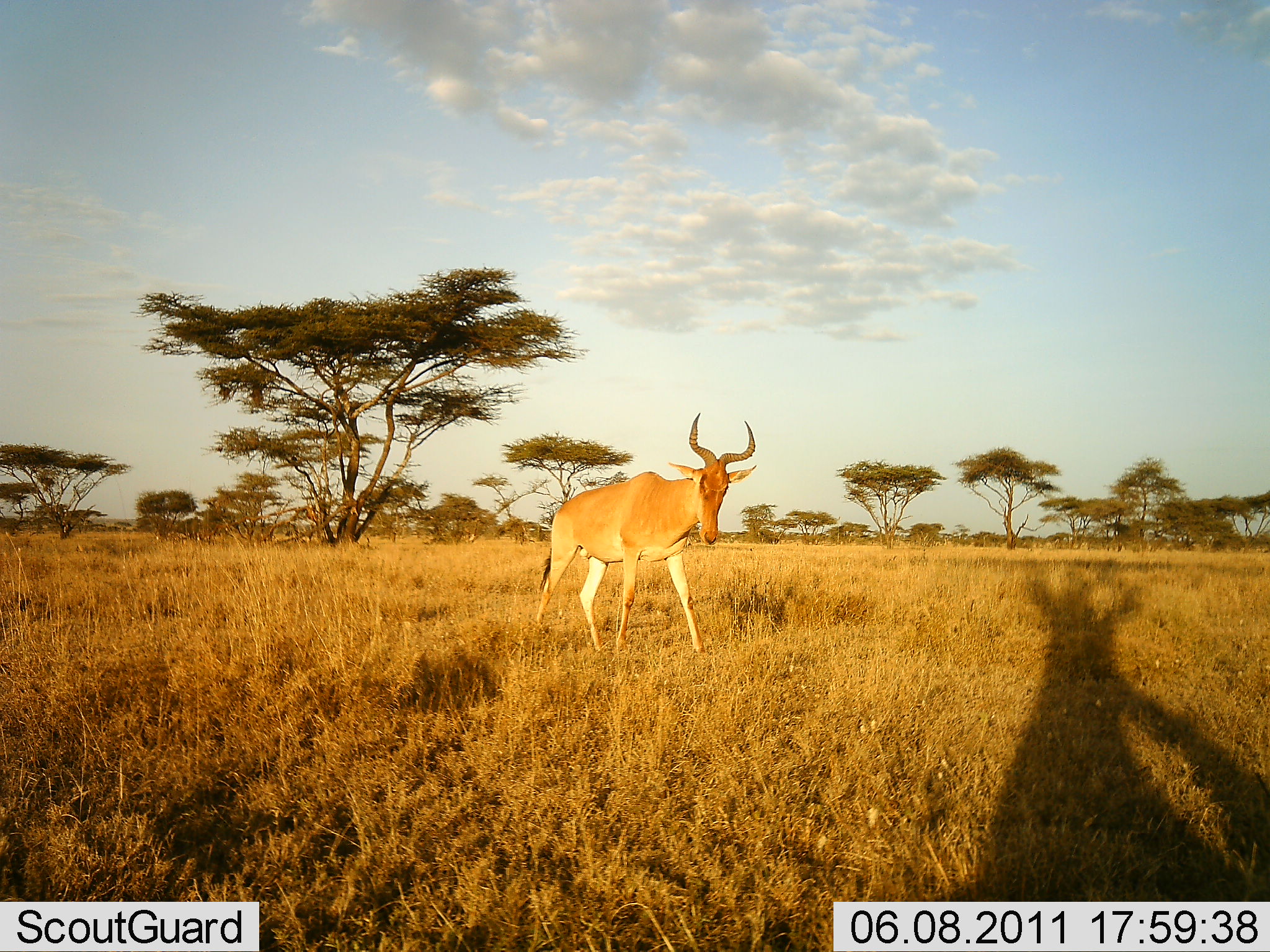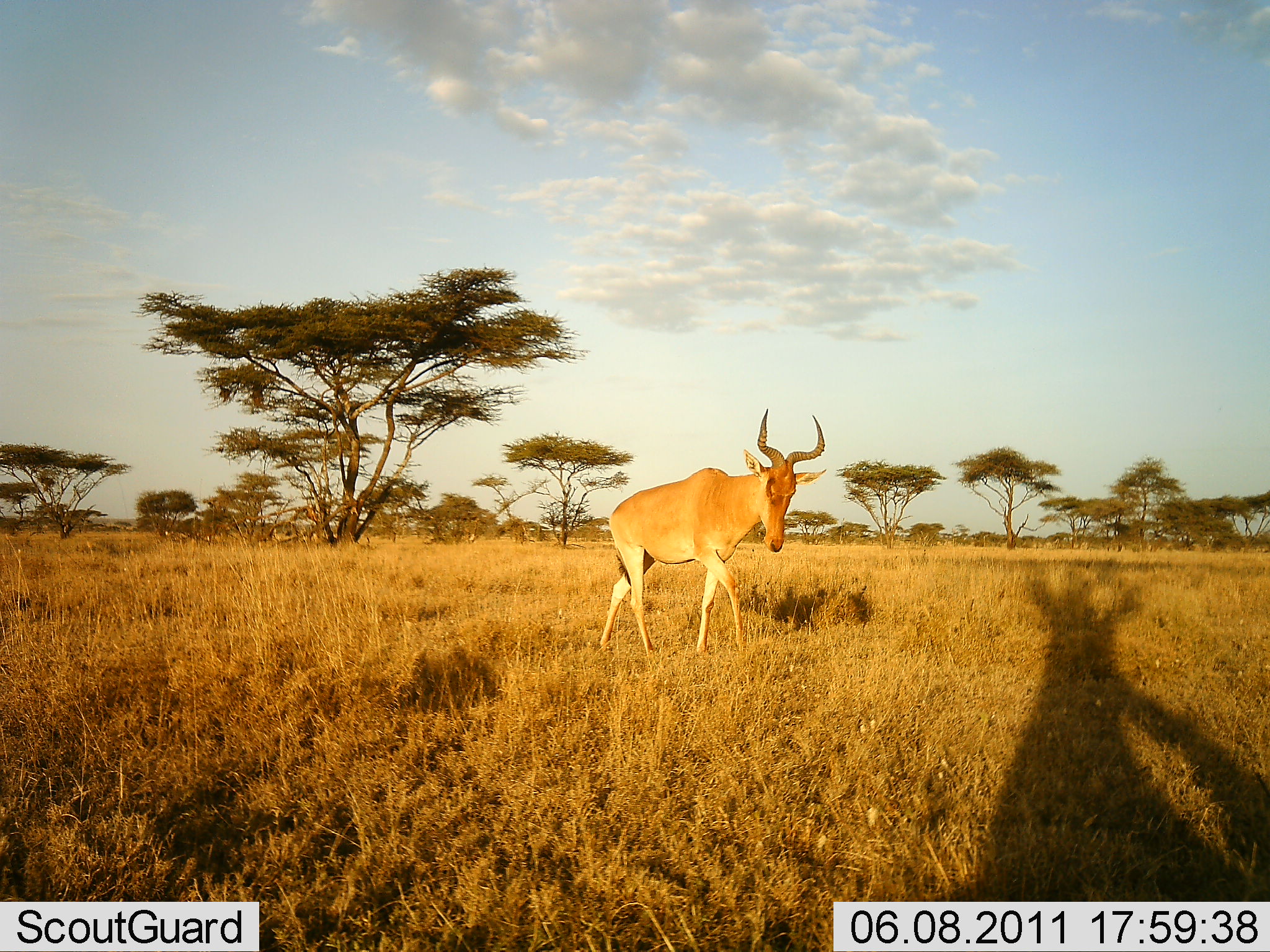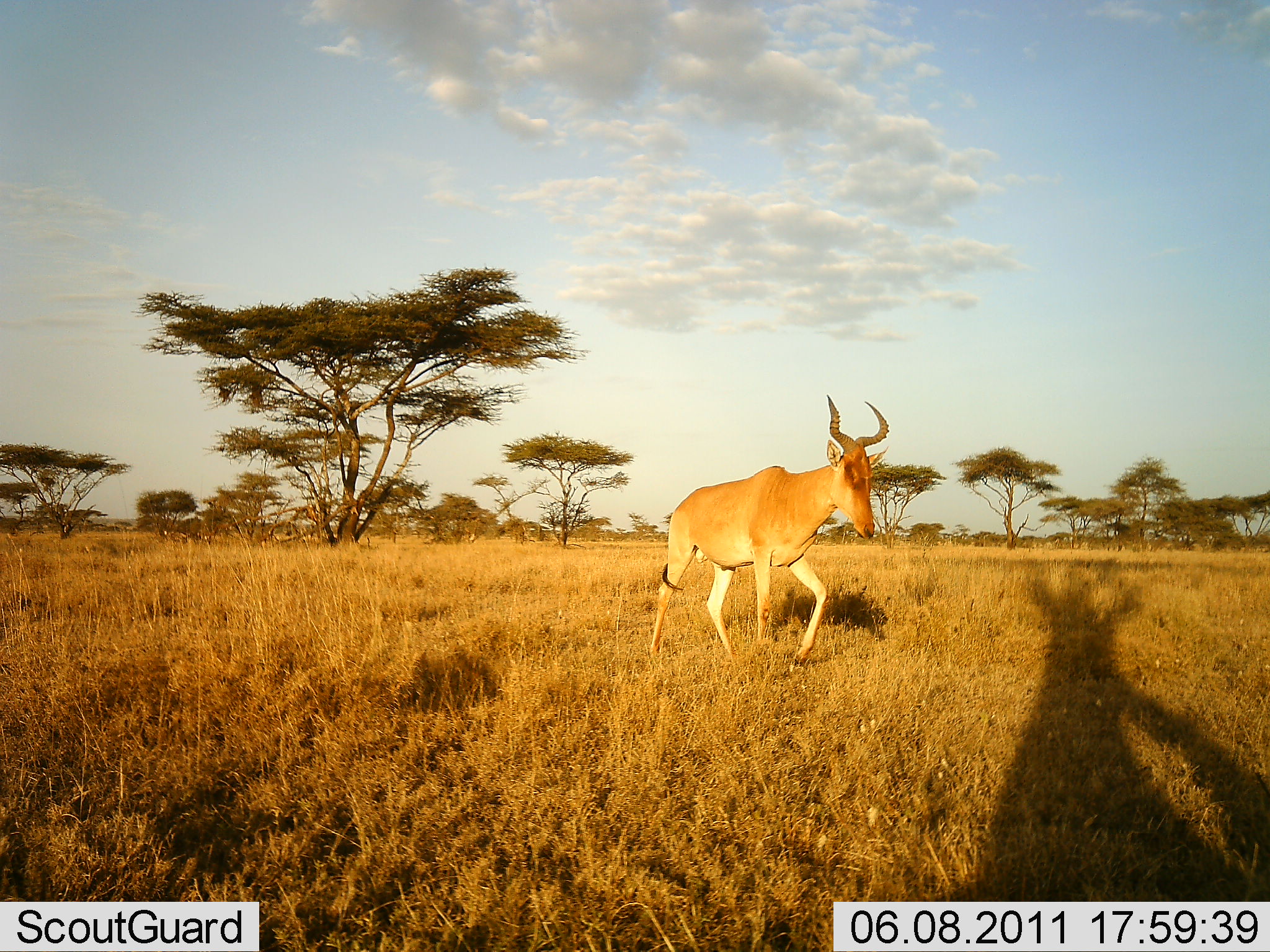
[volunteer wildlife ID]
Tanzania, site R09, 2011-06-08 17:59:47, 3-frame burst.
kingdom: Animalia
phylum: Chordata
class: Mammalia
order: Artiodactyla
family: Bovidae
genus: Alcelaphus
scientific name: Alcelaphus buselaphus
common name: hartebeest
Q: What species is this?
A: Hartebeest (Alcelaphus buselaphus).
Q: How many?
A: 1.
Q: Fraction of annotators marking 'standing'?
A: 0%.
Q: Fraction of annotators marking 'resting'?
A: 0%.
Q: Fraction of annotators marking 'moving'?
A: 100%.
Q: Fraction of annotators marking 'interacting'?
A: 0%.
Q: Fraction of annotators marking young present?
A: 0%.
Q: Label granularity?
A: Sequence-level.